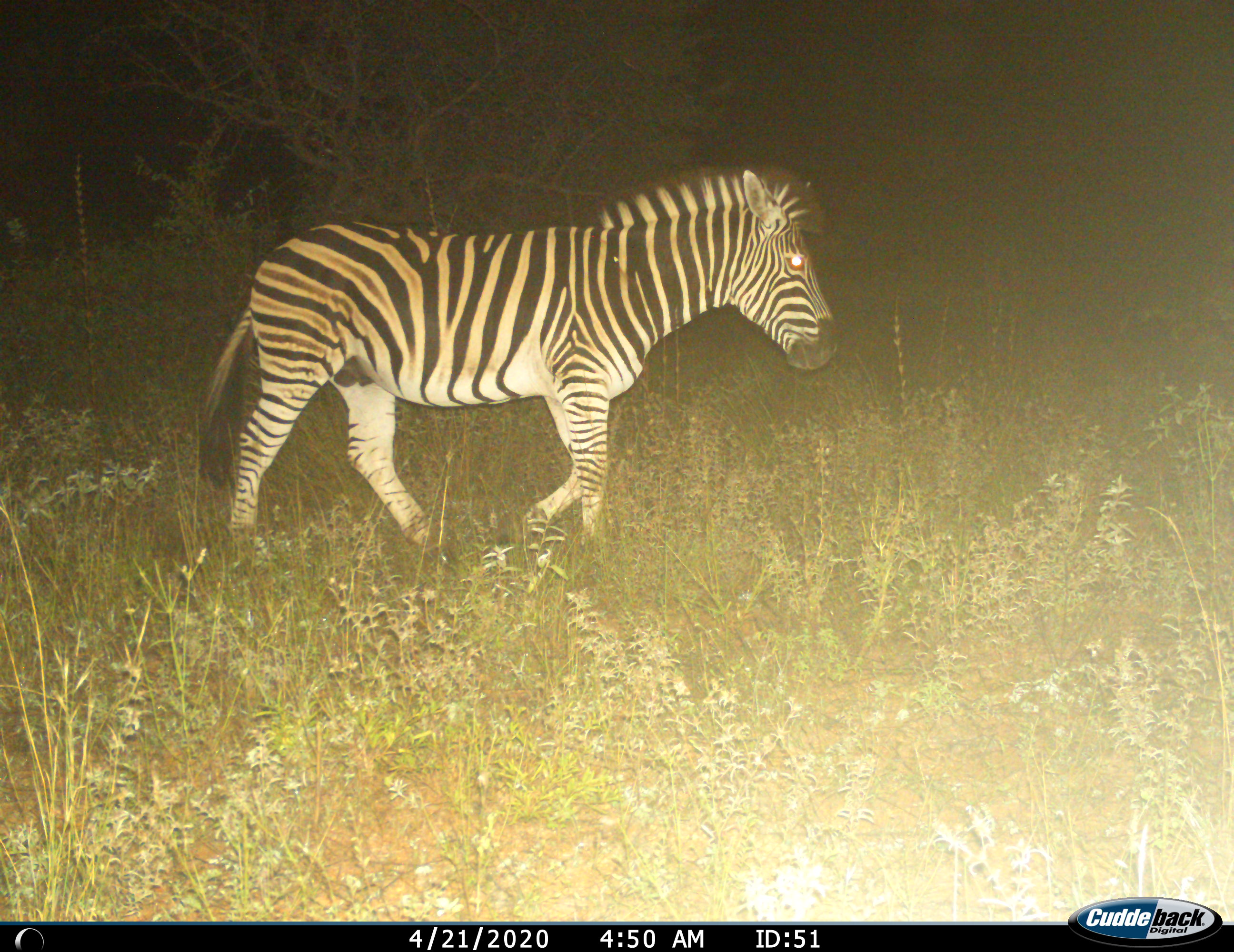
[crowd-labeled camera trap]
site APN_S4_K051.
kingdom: Animalia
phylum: Chordata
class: Mammalia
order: Perissodactyla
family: Equidae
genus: Equus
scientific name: Equus quagga burchellii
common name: burchell's zebra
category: zebraburchells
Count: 1.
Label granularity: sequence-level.